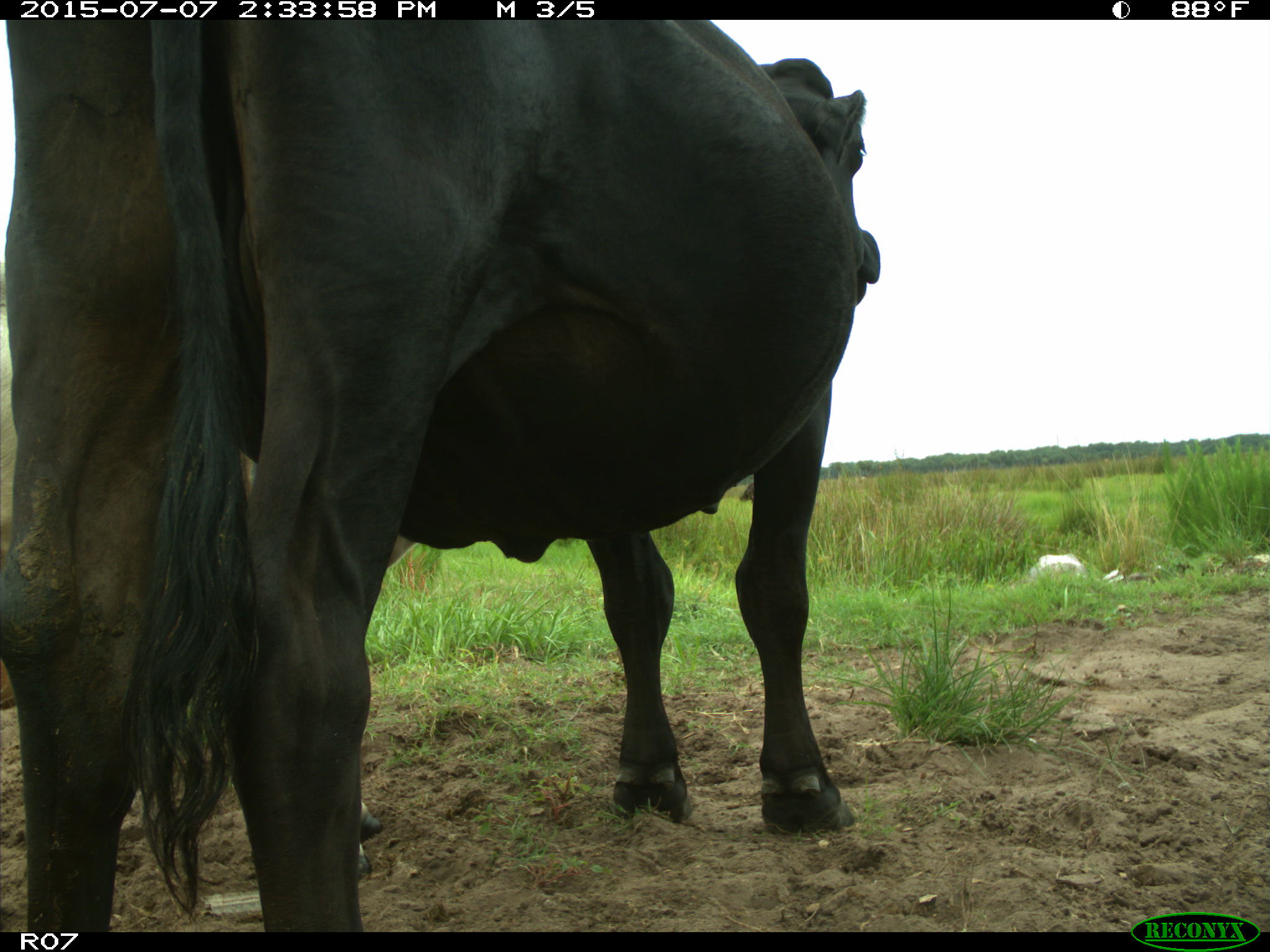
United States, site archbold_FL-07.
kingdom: Animalia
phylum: Chordata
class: Mammalia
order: Artiodactyla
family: Bovidae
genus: Bos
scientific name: Bos taurus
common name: domestic cow